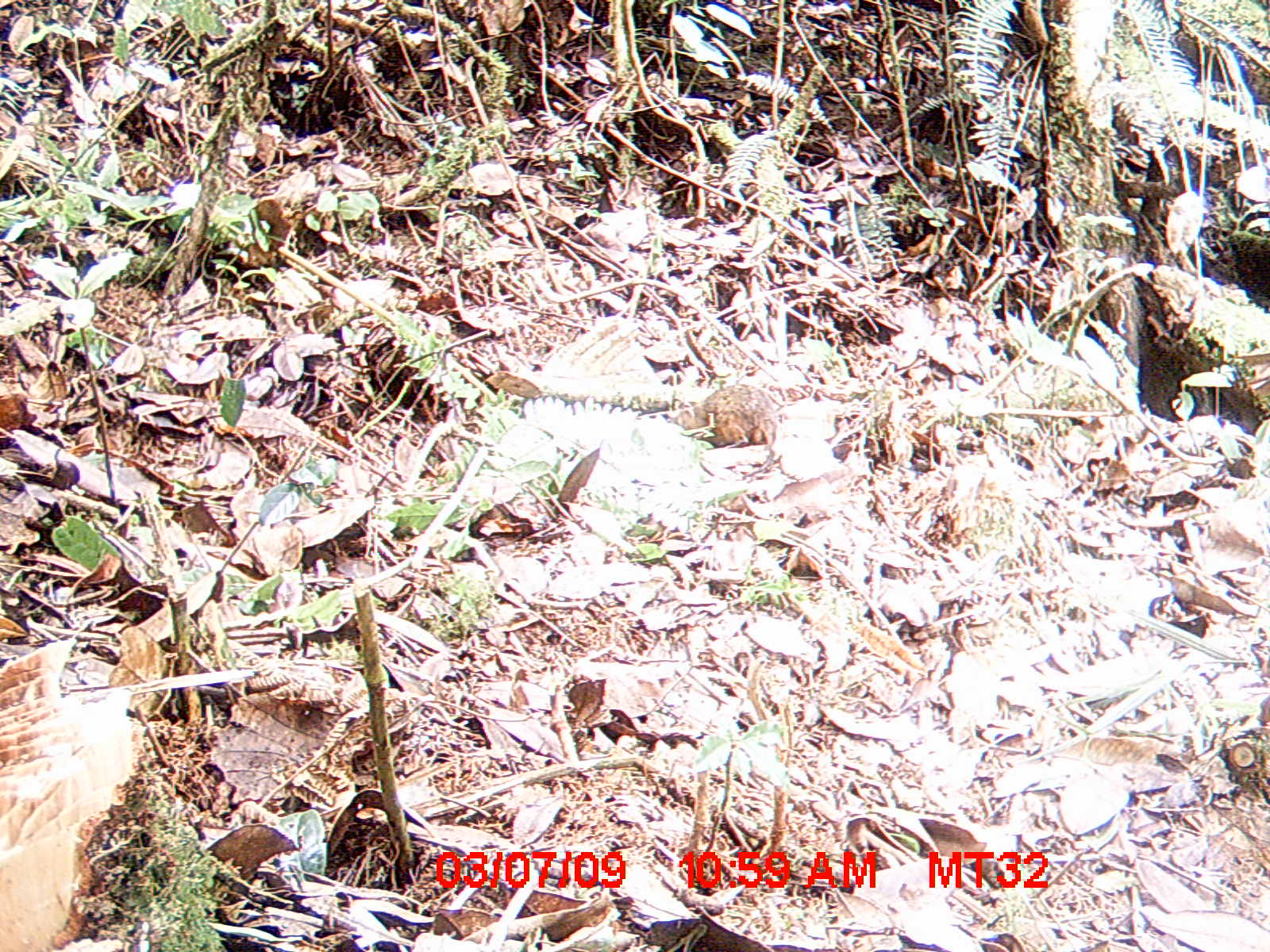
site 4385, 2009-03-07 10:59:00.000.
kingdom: Animalia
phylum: Chordata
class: Mammalia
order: Rodentia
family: Nesomyidae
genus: Nesomys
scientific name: Nesomys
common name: nesomys rodents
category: nesomys sp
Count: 1.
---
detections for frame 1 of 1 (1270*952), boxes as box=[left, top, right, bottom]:
nesomys sp: box=[666, 382, 780, 479]